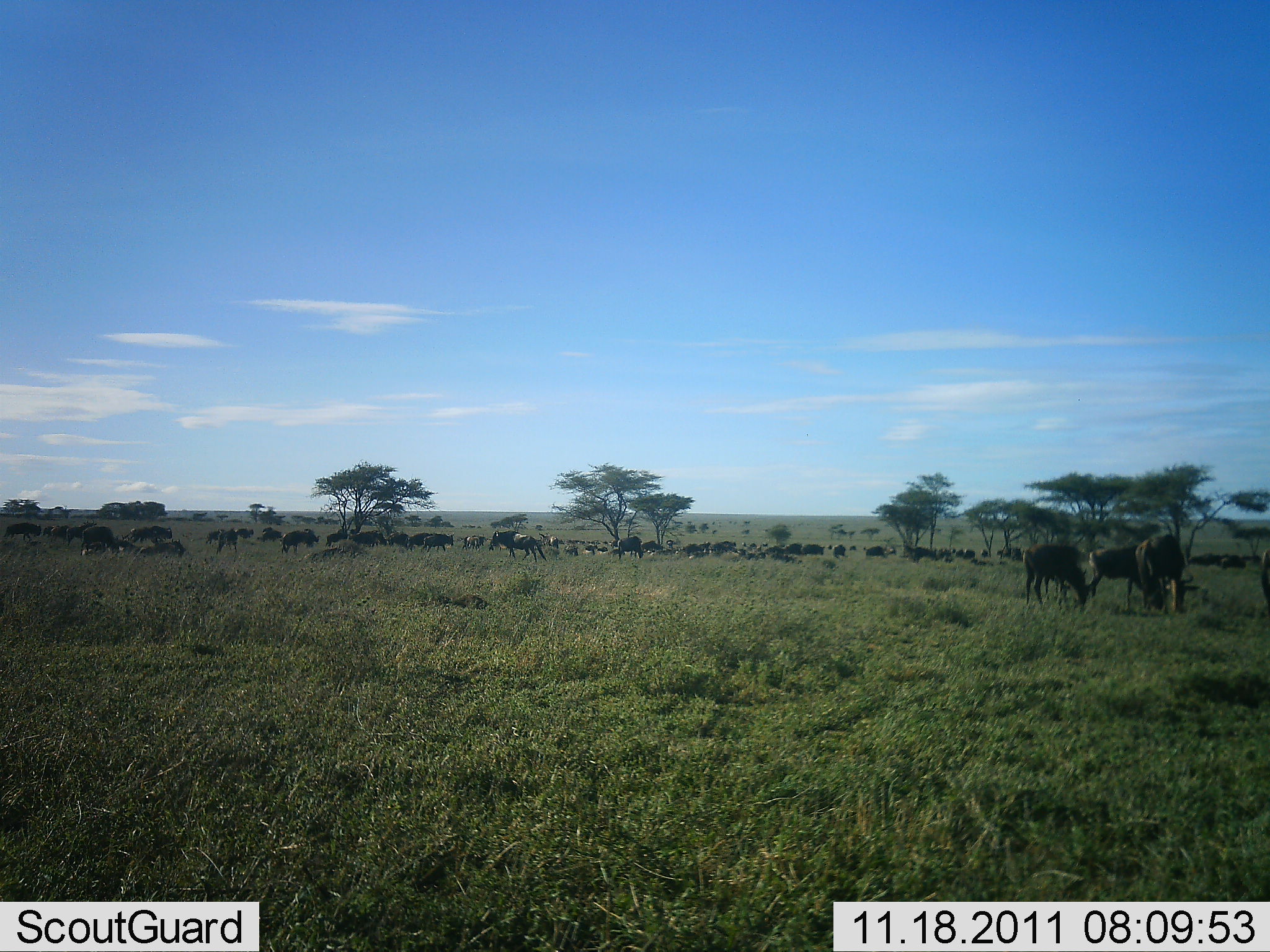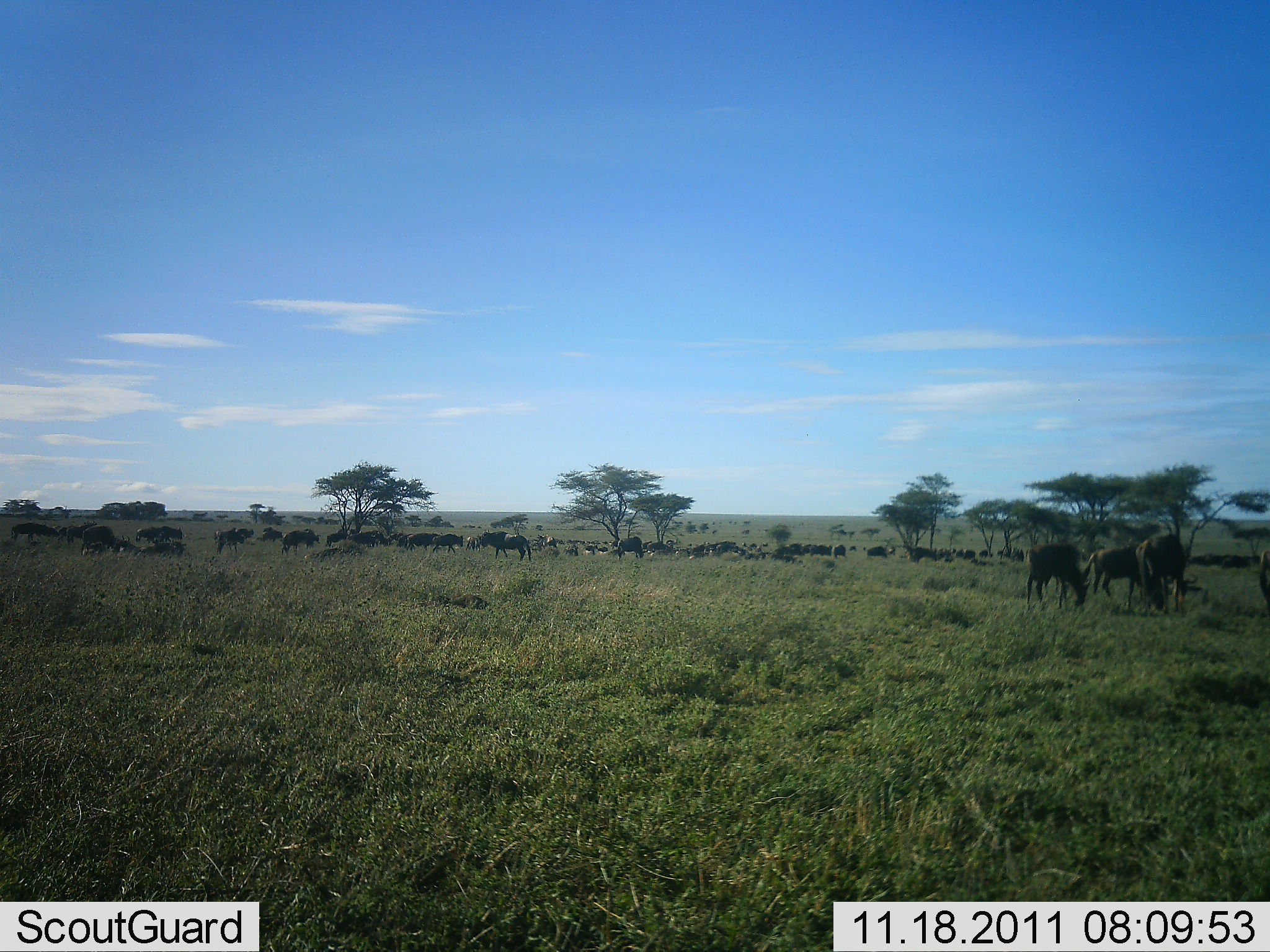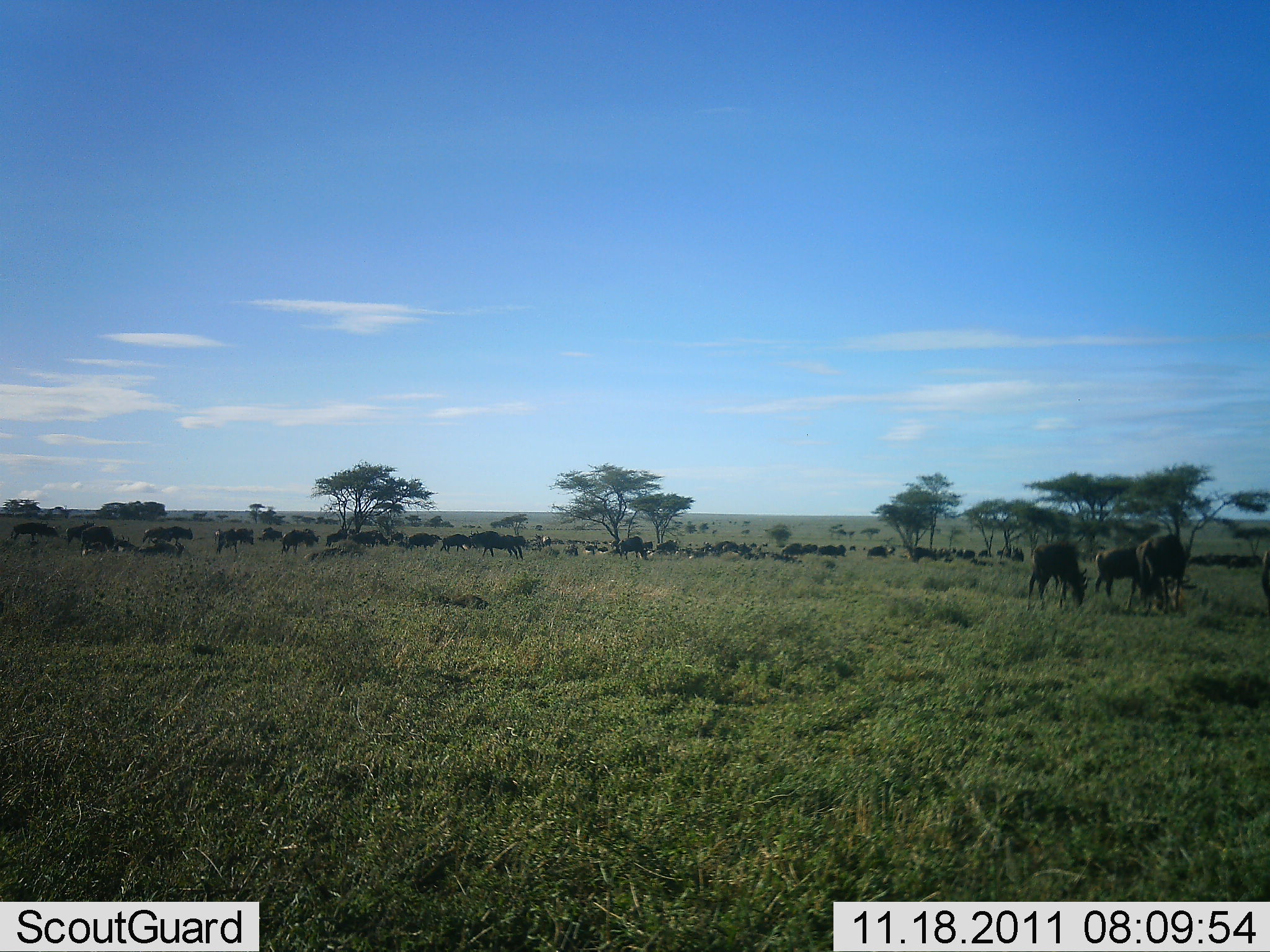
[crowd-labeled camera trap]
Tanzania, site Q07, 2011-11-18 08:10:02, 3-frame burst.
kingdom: Animalia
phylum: Chordata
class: Mammalia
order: Artiodactyla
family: Bovidae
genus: Connochaetes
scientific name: Connochaetes taurinus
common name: blue wildebeest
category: wildebeest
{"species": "wildebeest (blue wildebeest) (Connochaetes taurinus)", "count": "11-50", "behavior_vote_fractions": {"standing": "55%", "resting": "27%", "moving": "18%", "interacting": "0%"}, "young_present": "0%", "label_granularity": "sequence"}